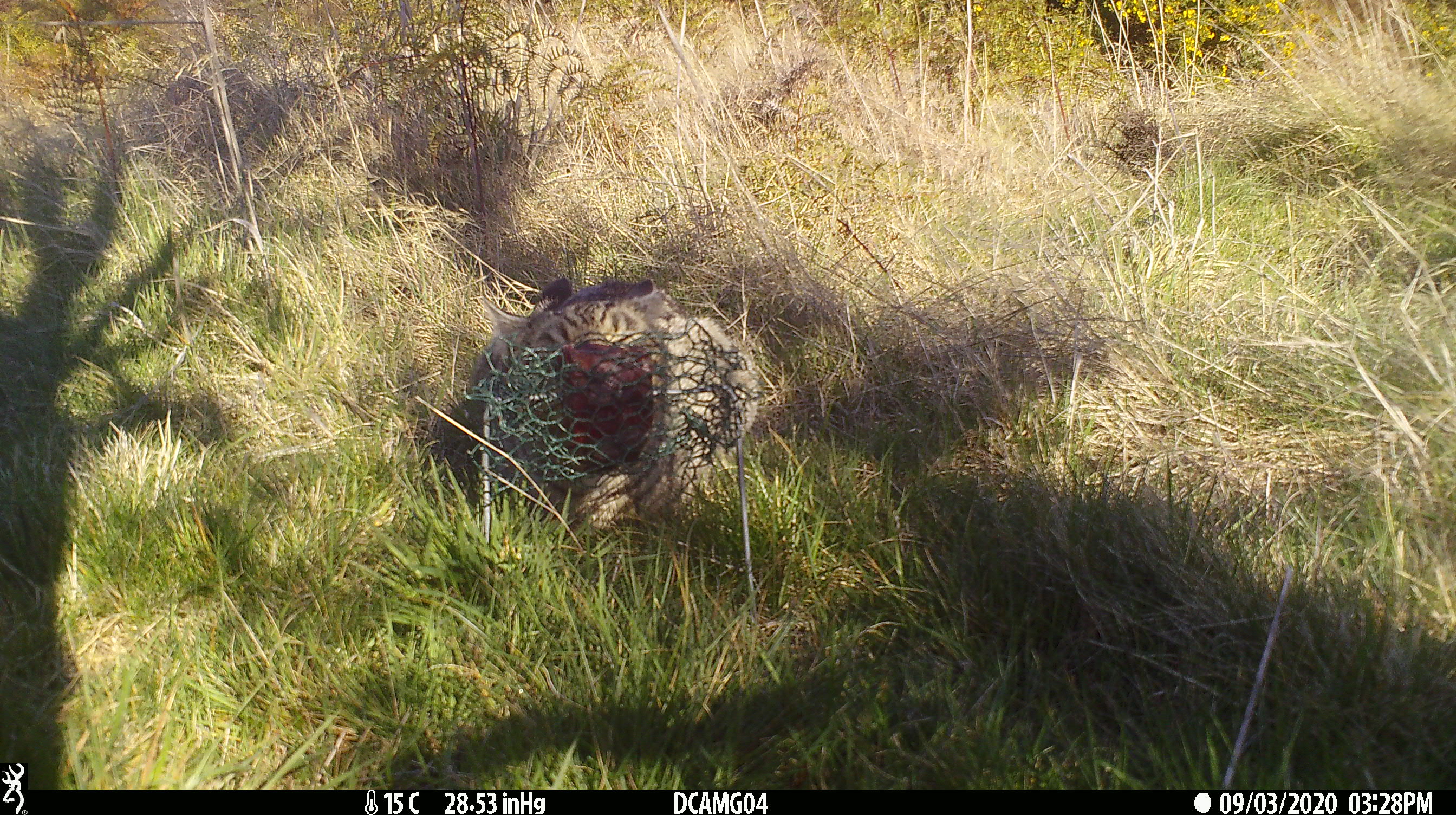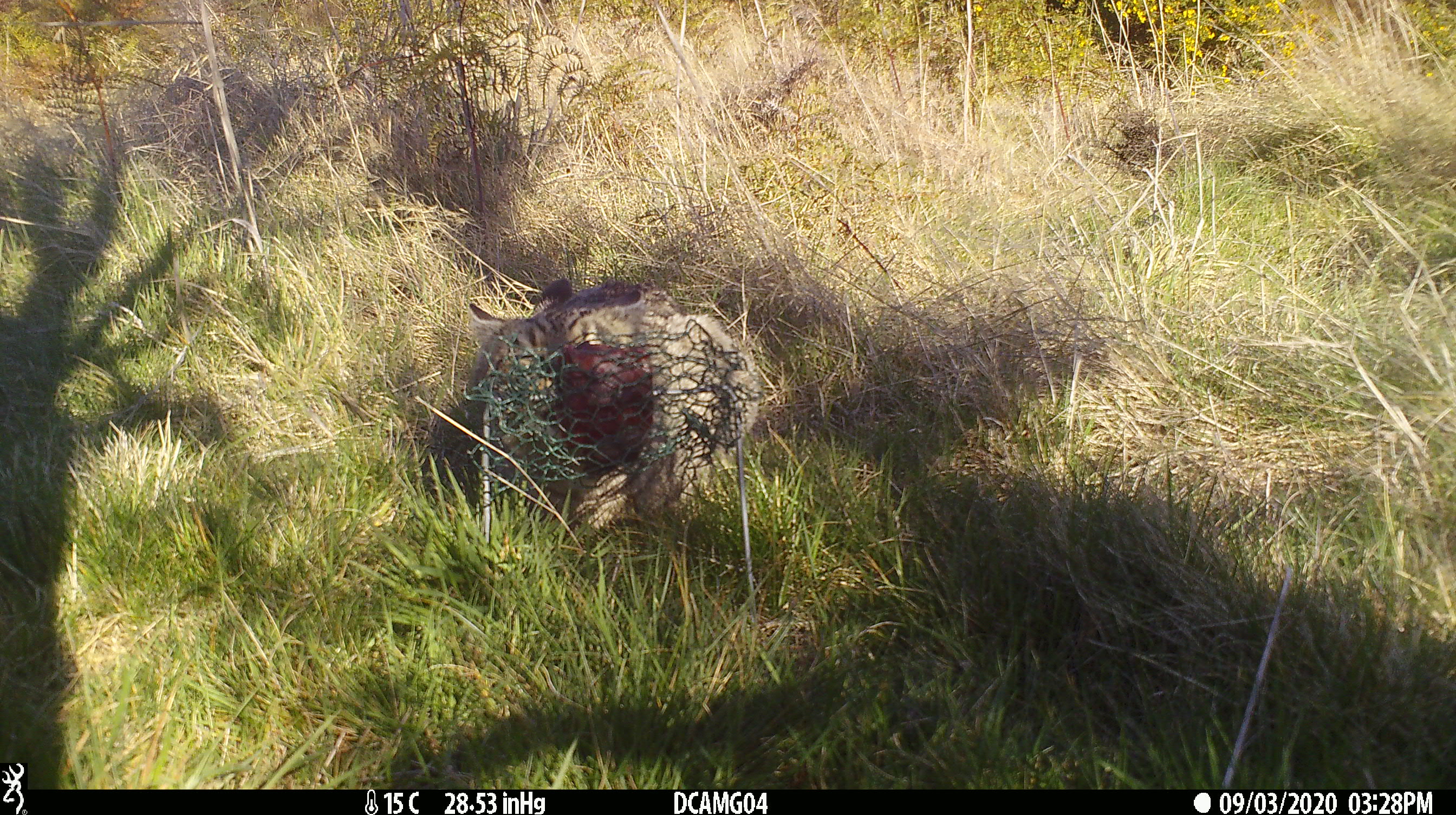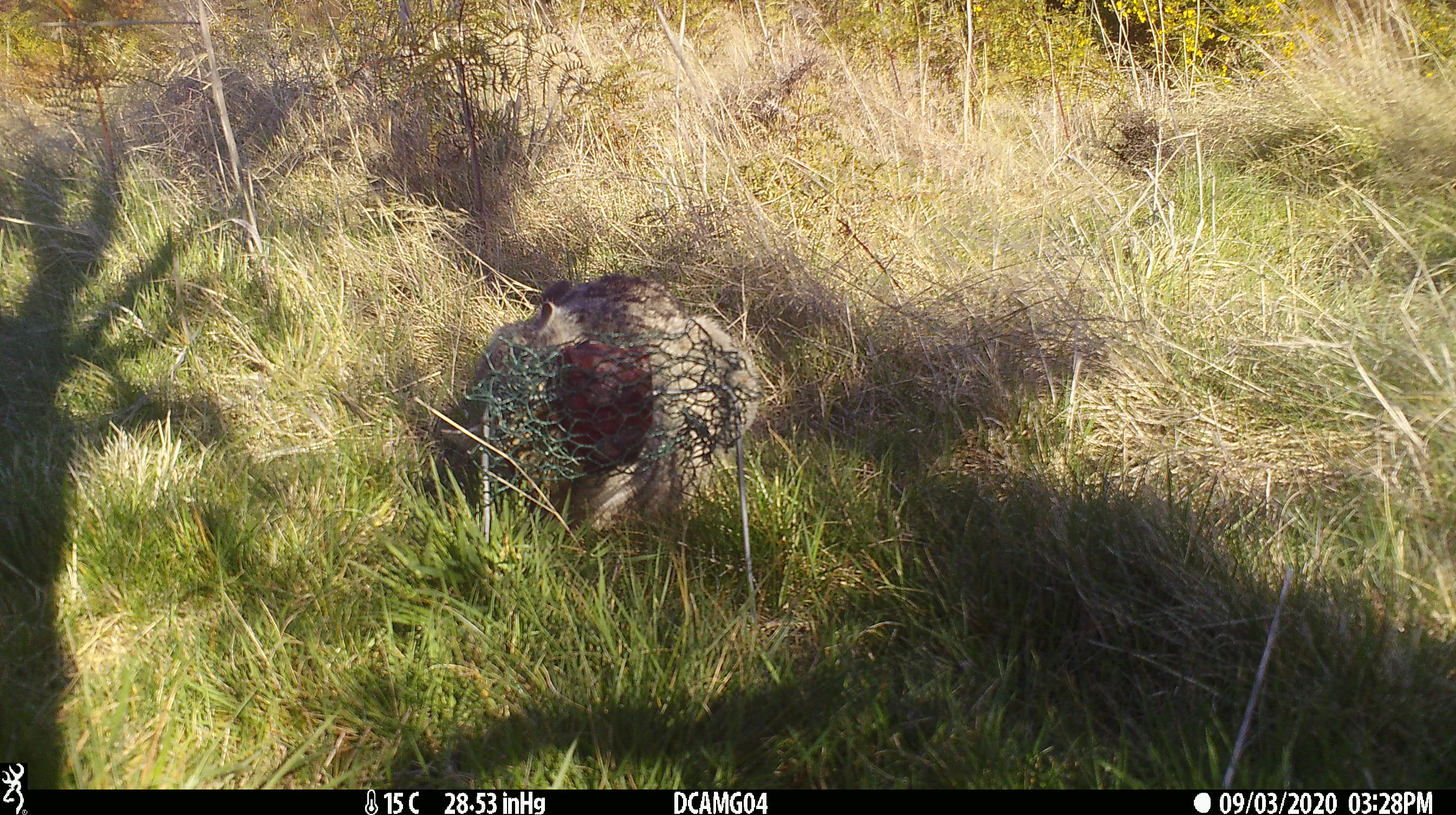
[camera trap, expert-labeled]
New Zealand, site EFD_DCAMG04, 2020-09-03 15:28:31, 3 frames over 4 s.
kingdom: Animalia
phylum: Chordata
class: Mammalia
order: Carnivora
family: Felidae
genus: Felis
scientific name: Felis catus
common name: domestic cat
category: cat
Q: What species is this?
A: Cat (domestic cat) (Felis catus).